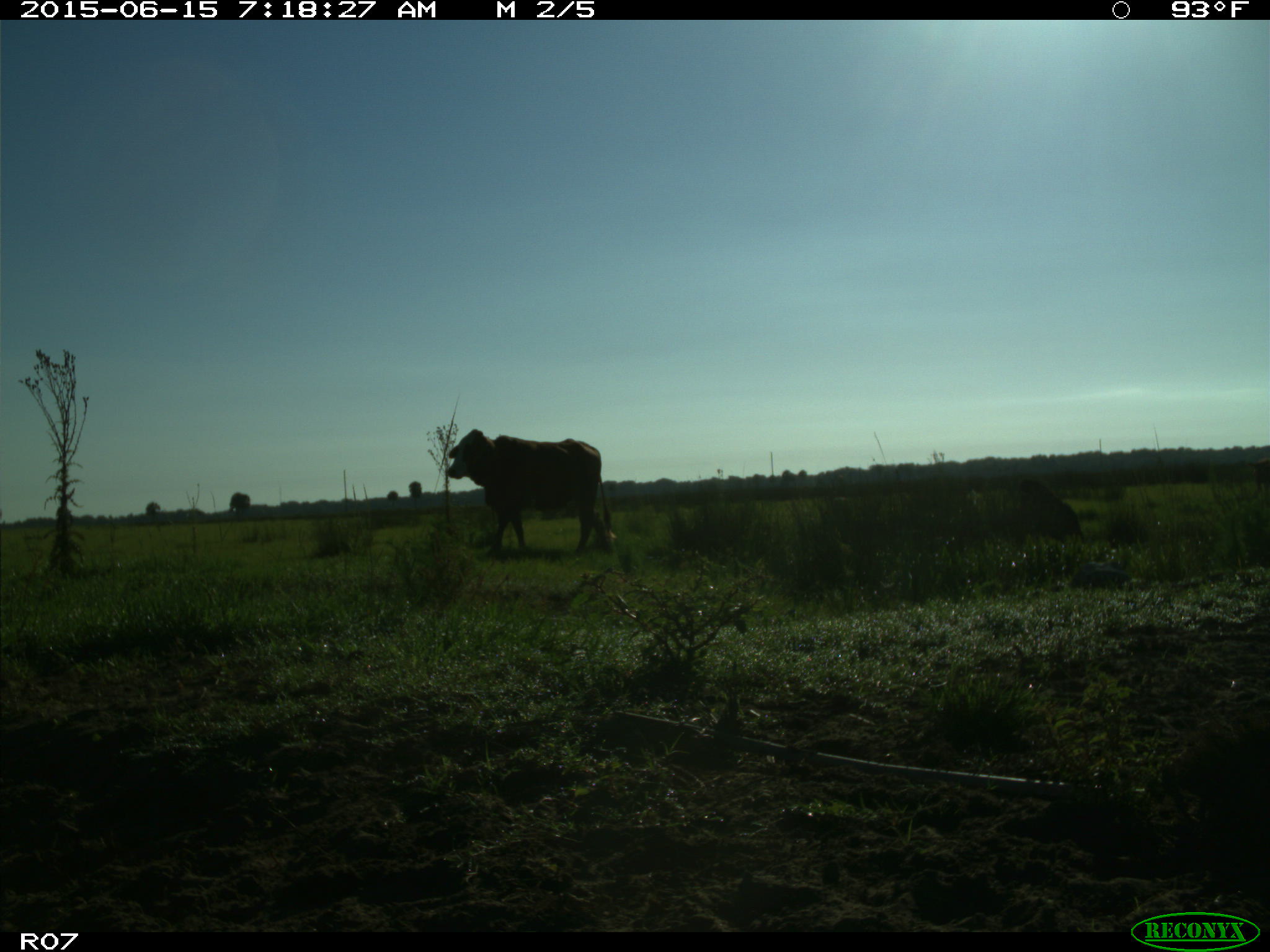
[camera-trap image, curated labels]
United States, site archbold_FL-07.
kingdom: Animalia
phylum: Chordata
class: Mammalia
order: Artiodactyla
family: Bovidae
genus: Bos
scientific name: Bos taurus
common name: domestic cow